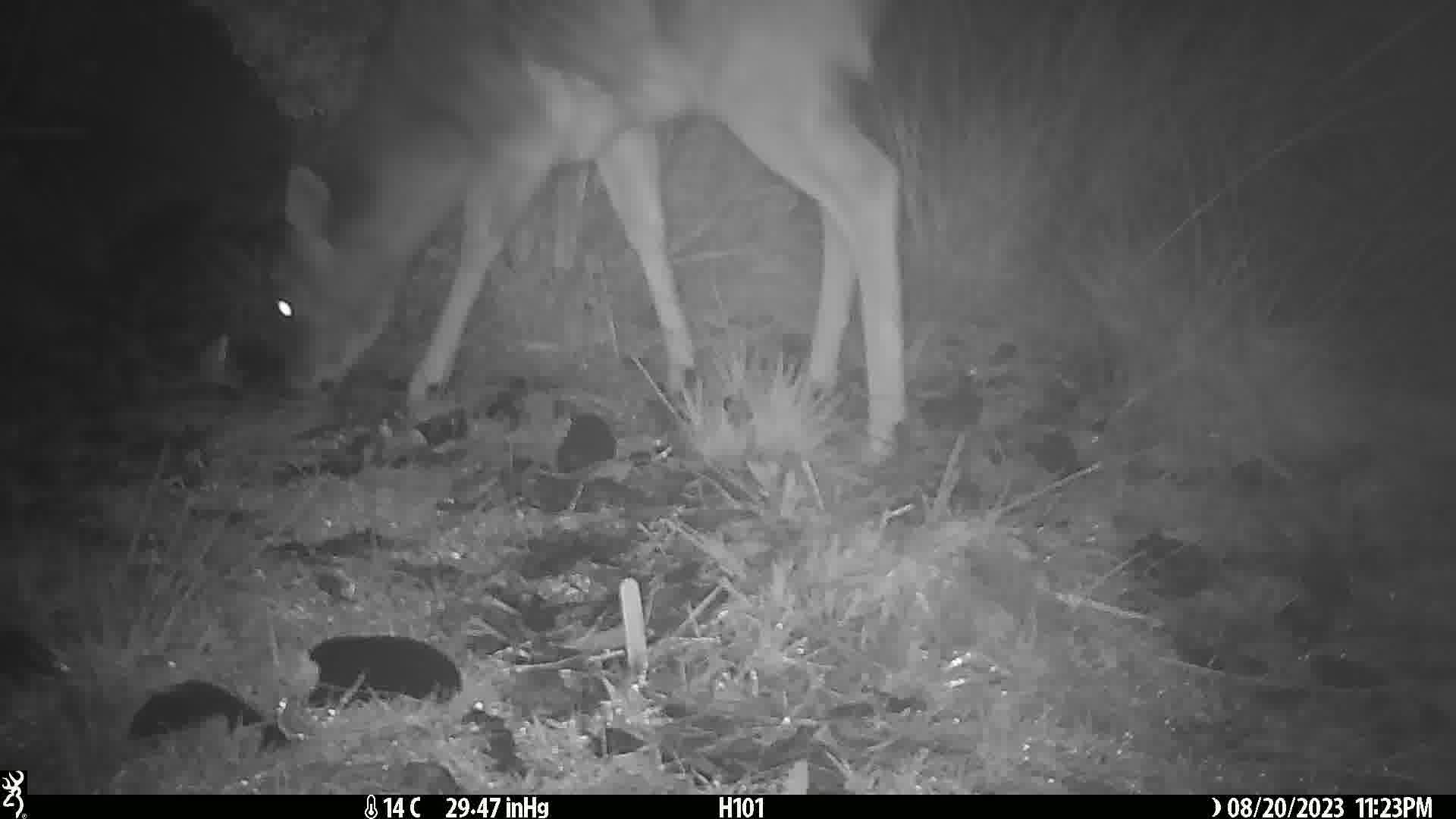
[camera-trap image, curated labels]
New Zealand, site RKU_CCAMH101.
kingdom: Animalia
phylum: Chordata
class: Mammalia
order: Artiodactyla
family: Cervidae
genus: Odocoileus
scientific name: Odocoileus virginianus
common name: white-tailed deer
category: white tailed deer